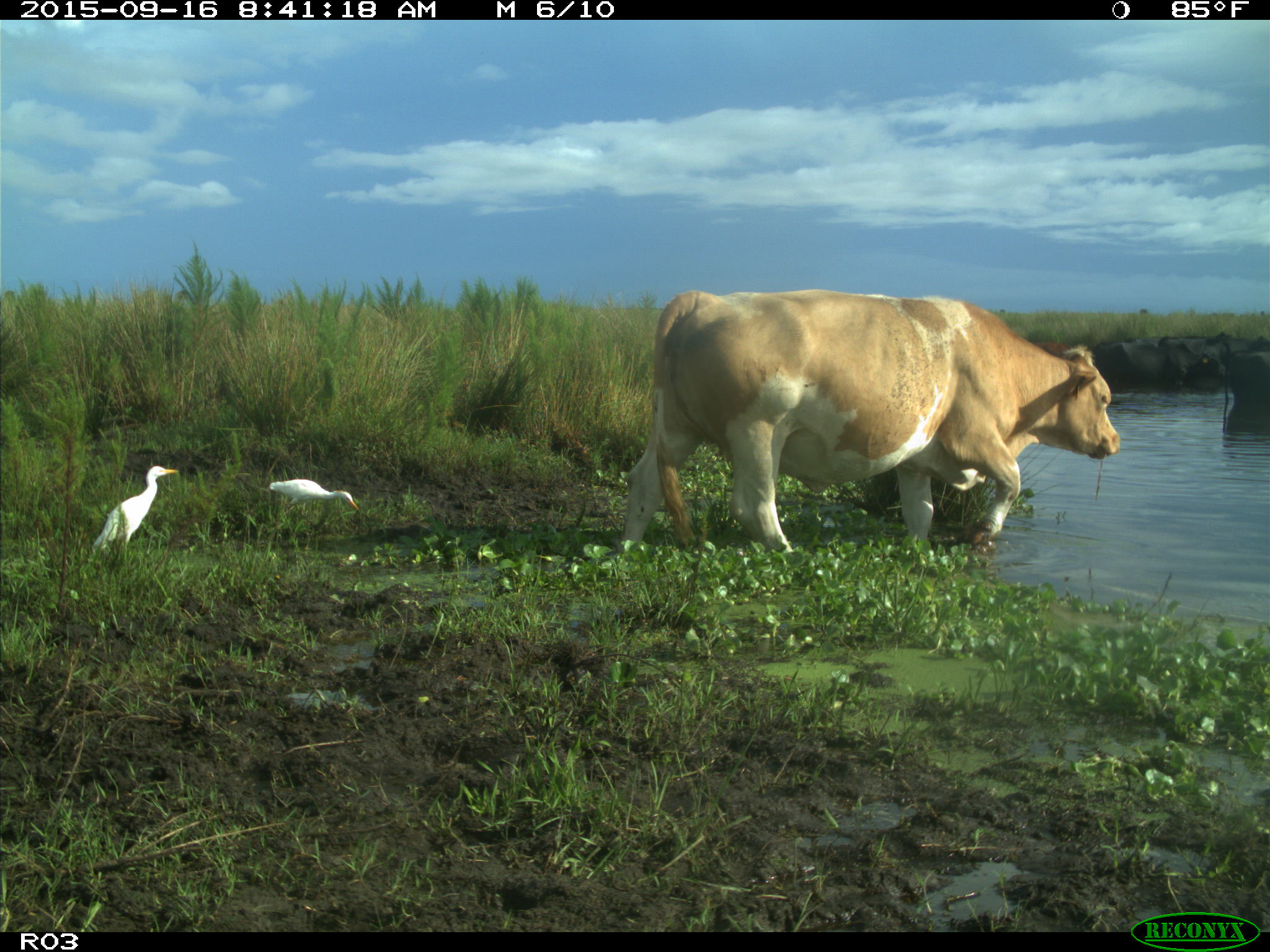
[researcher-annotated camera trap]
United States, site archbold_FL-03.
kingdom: Animalia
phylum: Chordata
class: Mammalia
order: Artiodactyla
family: Bovidae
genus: Bos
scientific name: Bos taurus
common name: domestic cow